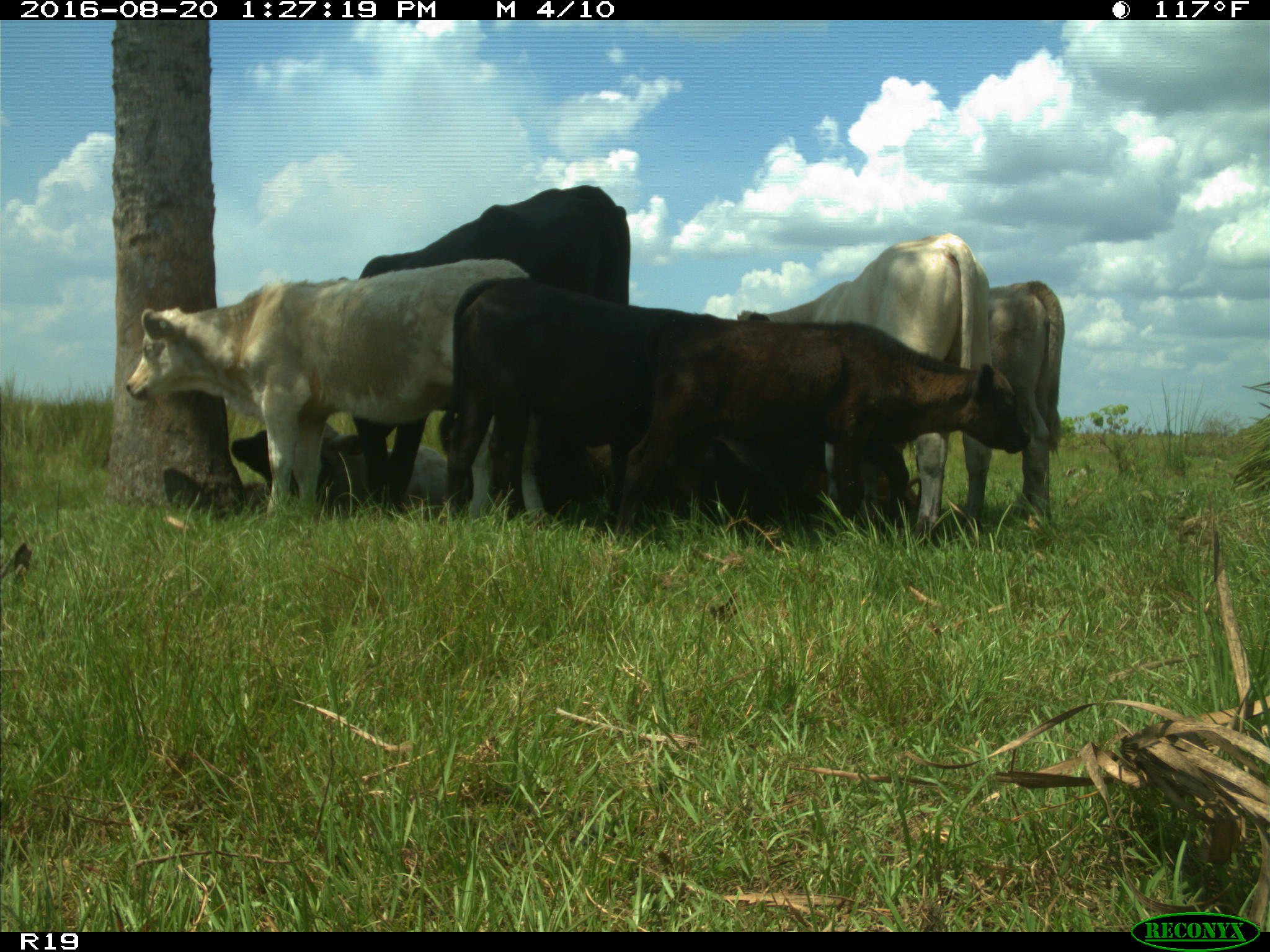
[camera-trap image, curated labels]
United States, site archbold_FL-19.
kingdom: Animalia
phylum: Chordata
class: Mammalia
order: Artiodactyla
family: Bovidae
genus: Bos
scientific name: Bos taurus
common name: domestic cow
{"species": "Bos taurus (domestic cow)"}